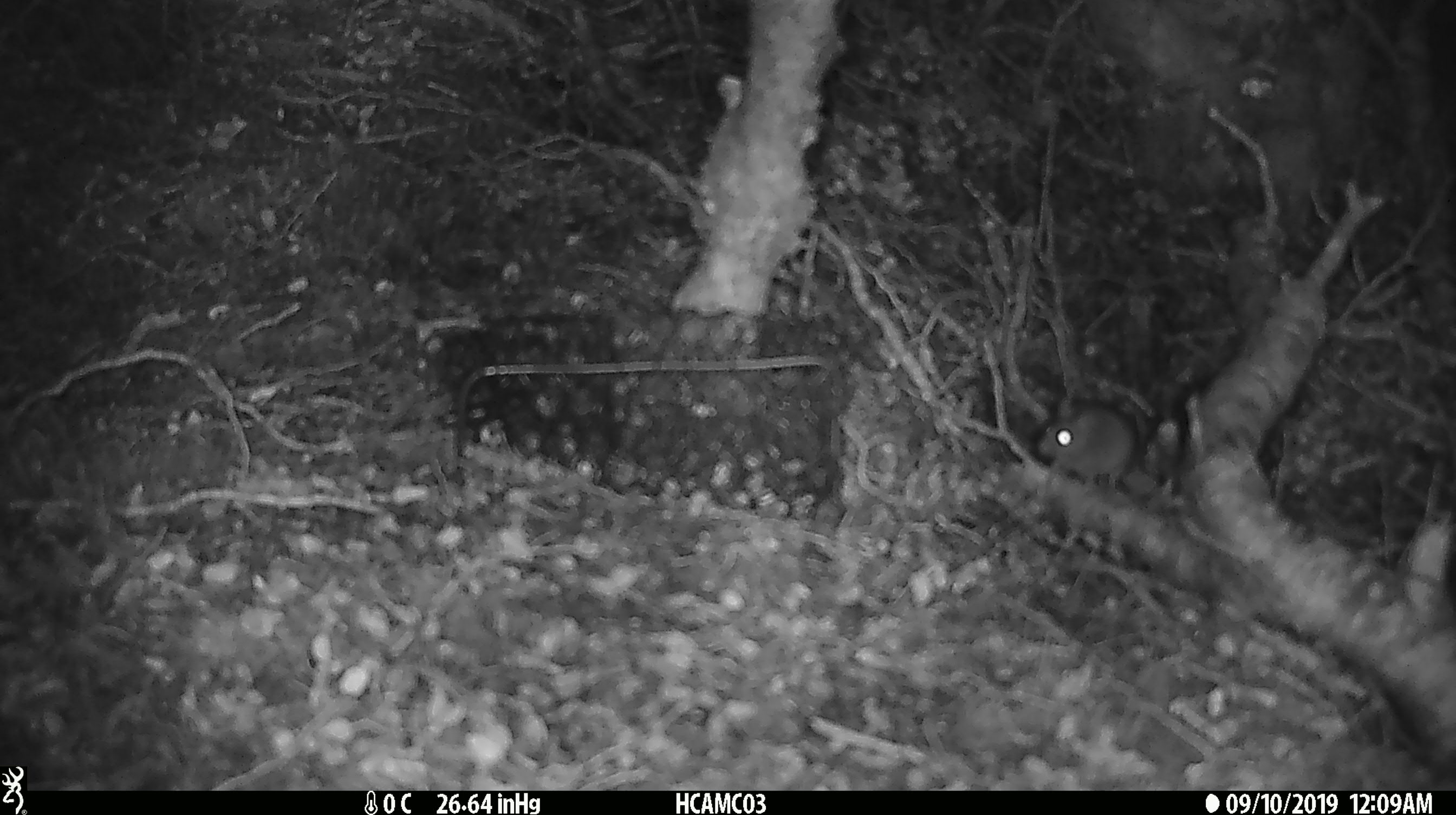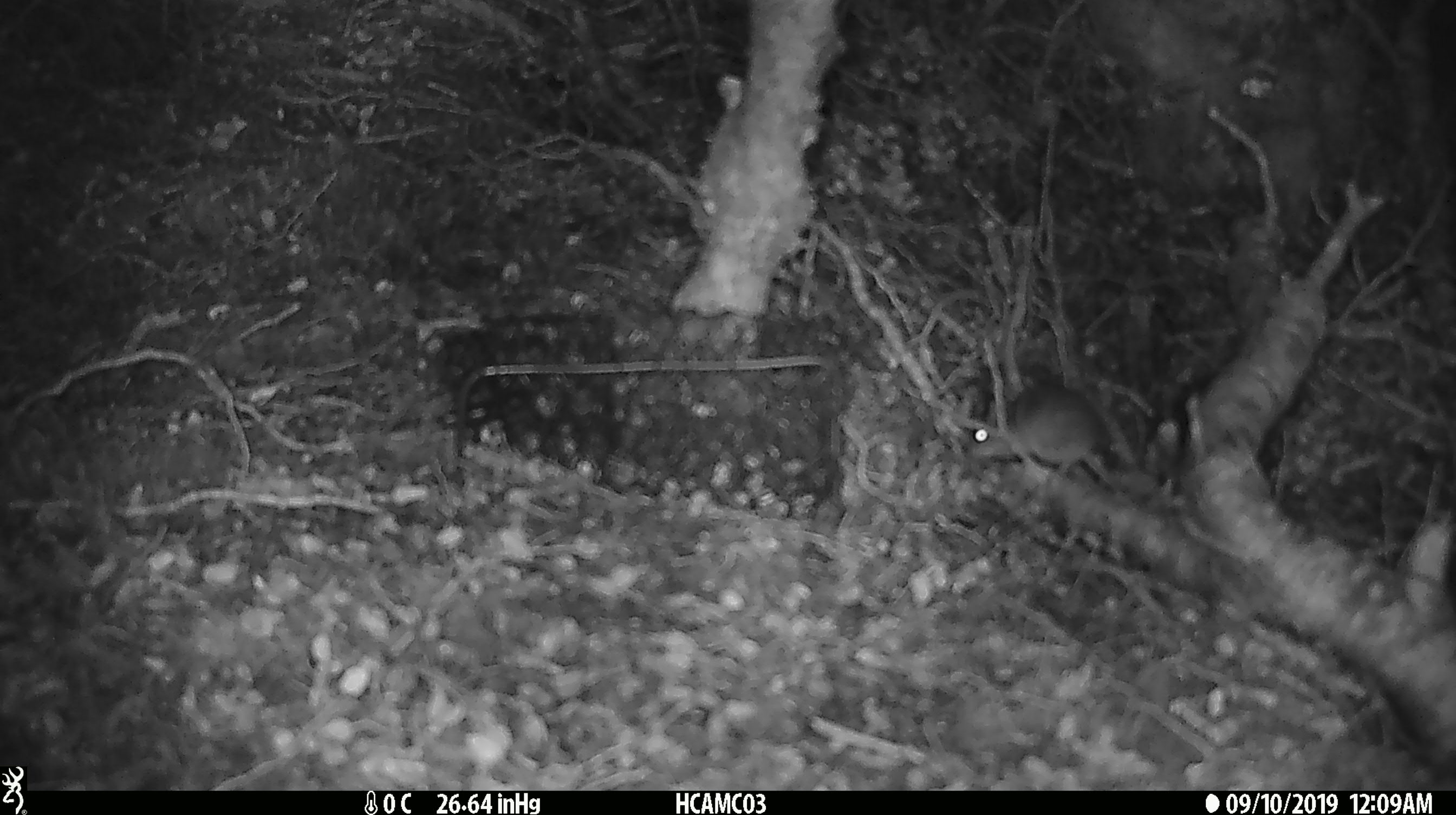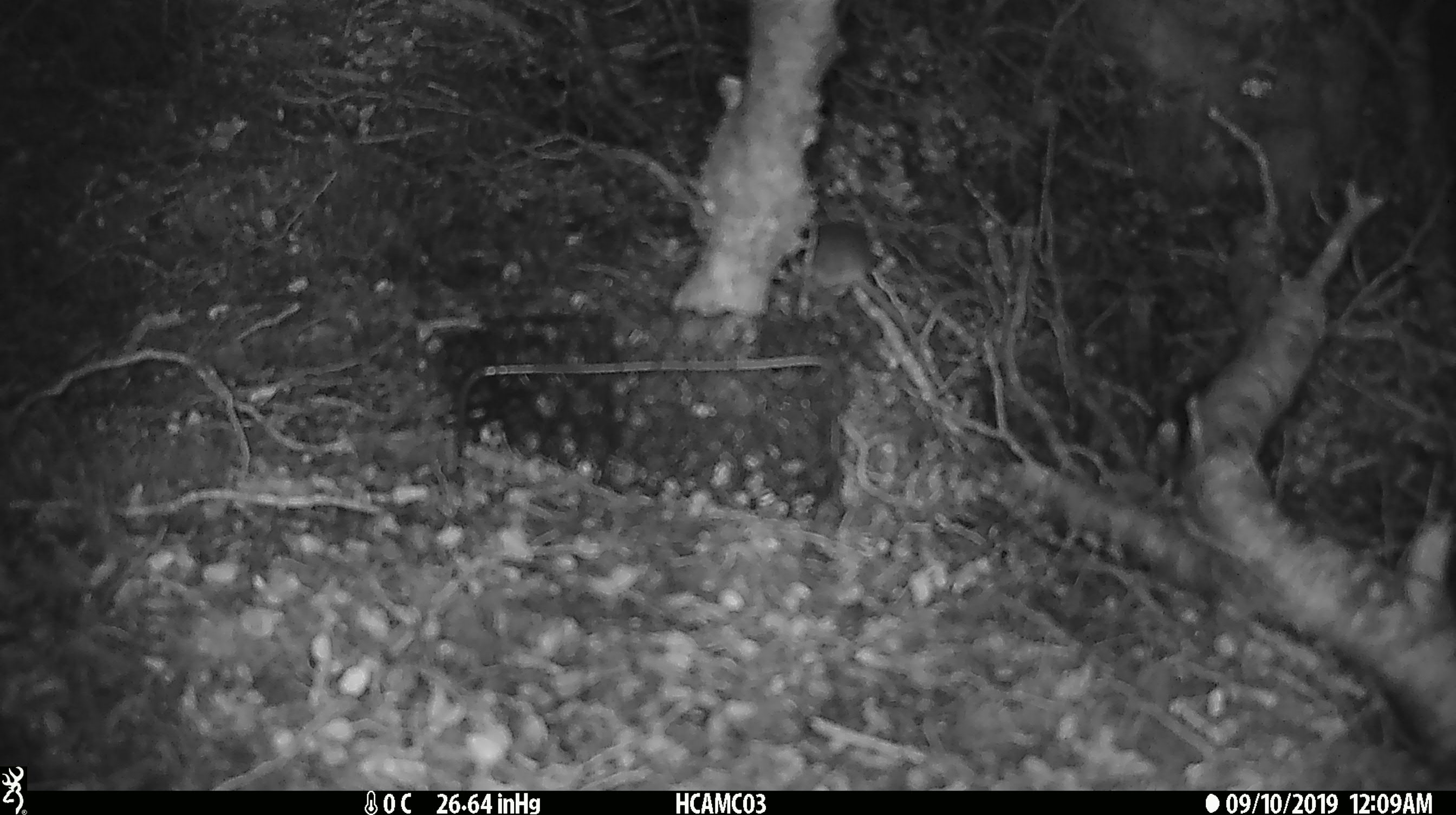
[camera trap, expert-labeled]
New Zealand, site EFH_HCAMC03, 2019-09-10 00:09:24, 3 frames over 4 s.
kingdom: Animalia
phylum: Chordata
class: Mammalia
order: Rodentia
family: Muridae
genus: Mus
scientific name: Mus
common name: mouse